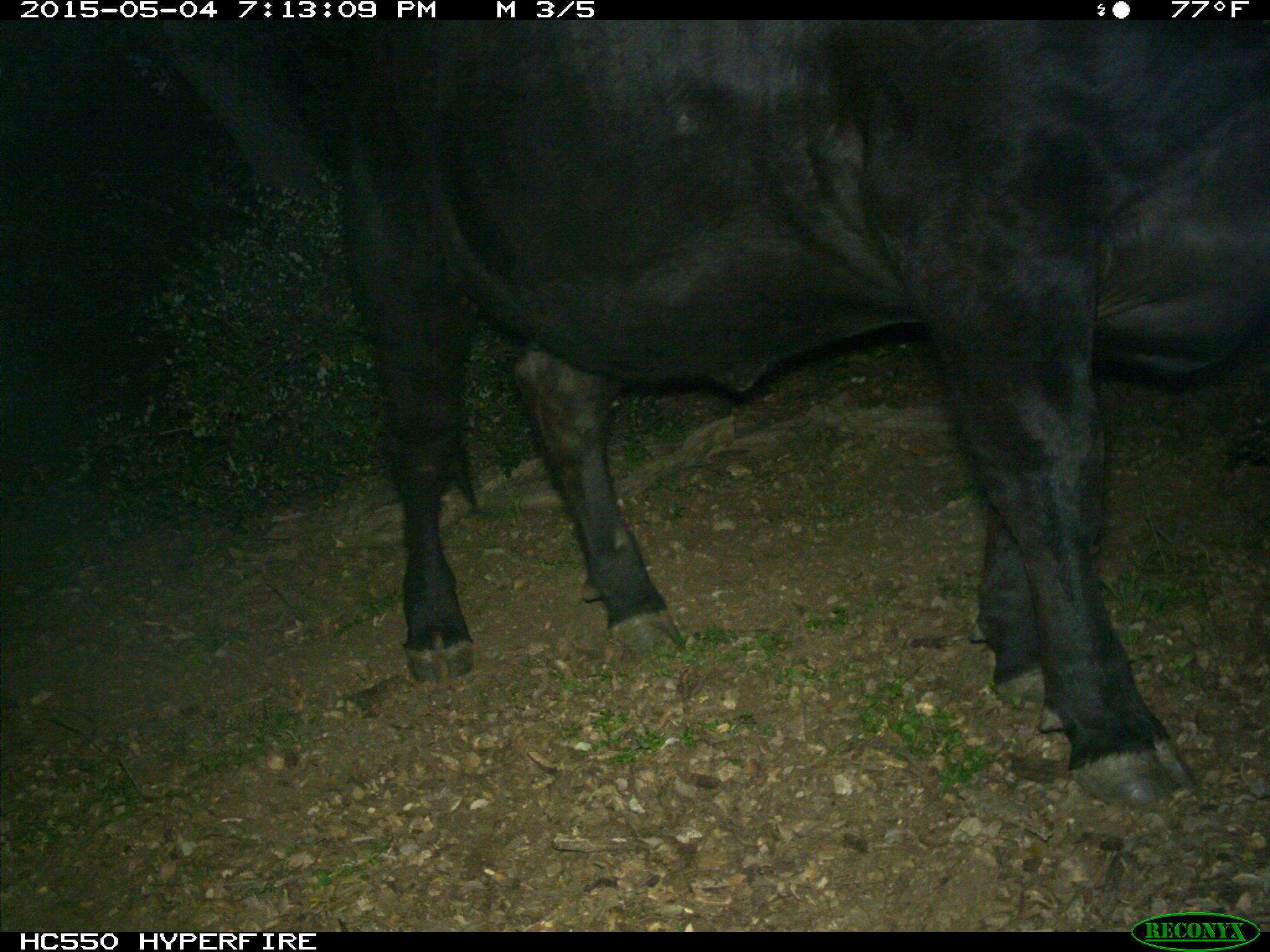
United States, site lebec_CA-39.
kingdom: Animalia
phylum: Chordata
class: Mammalia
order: Artiodactyla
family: Bovidae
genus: Bos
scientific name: Bos taurus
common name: domestic cow